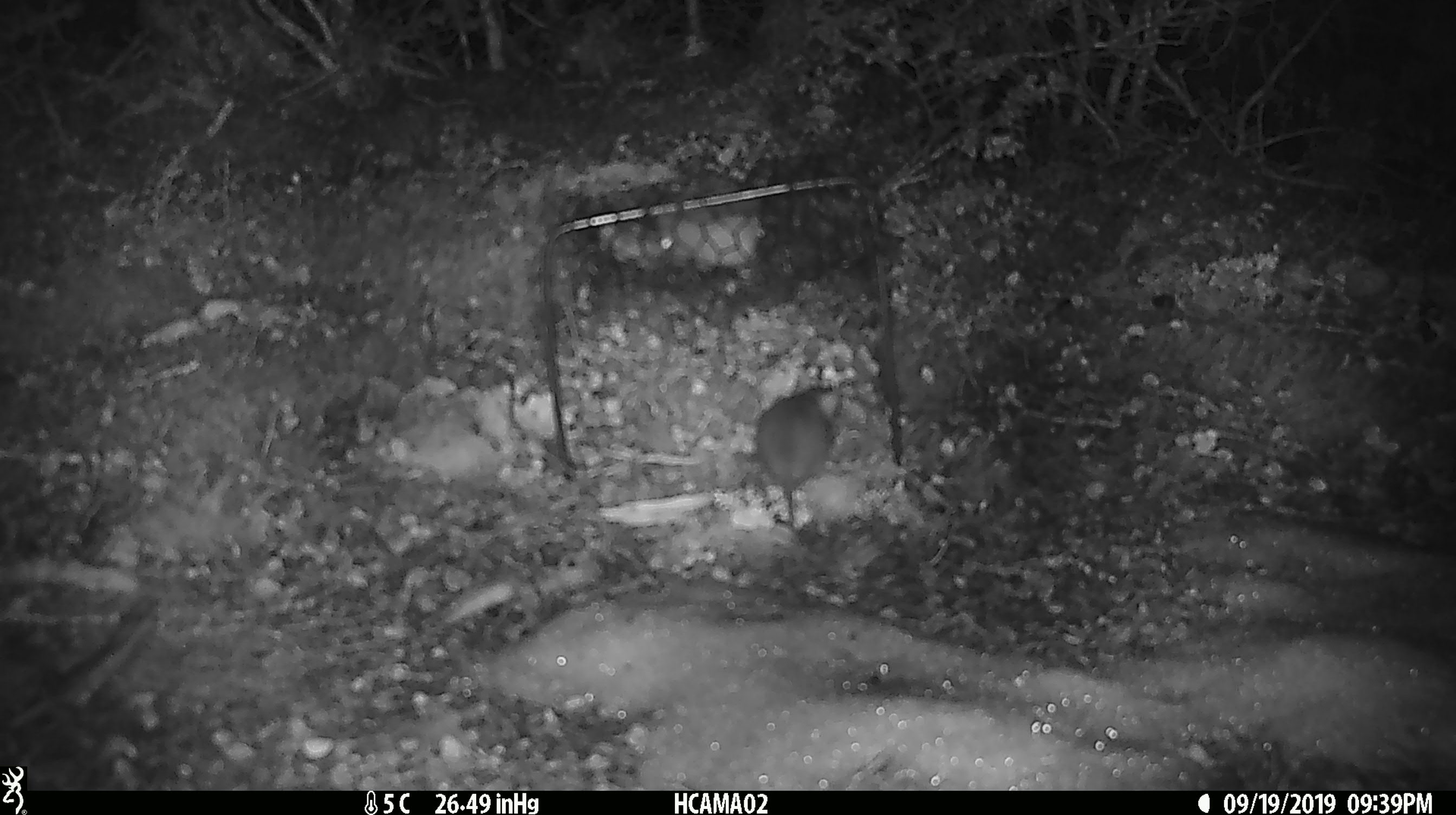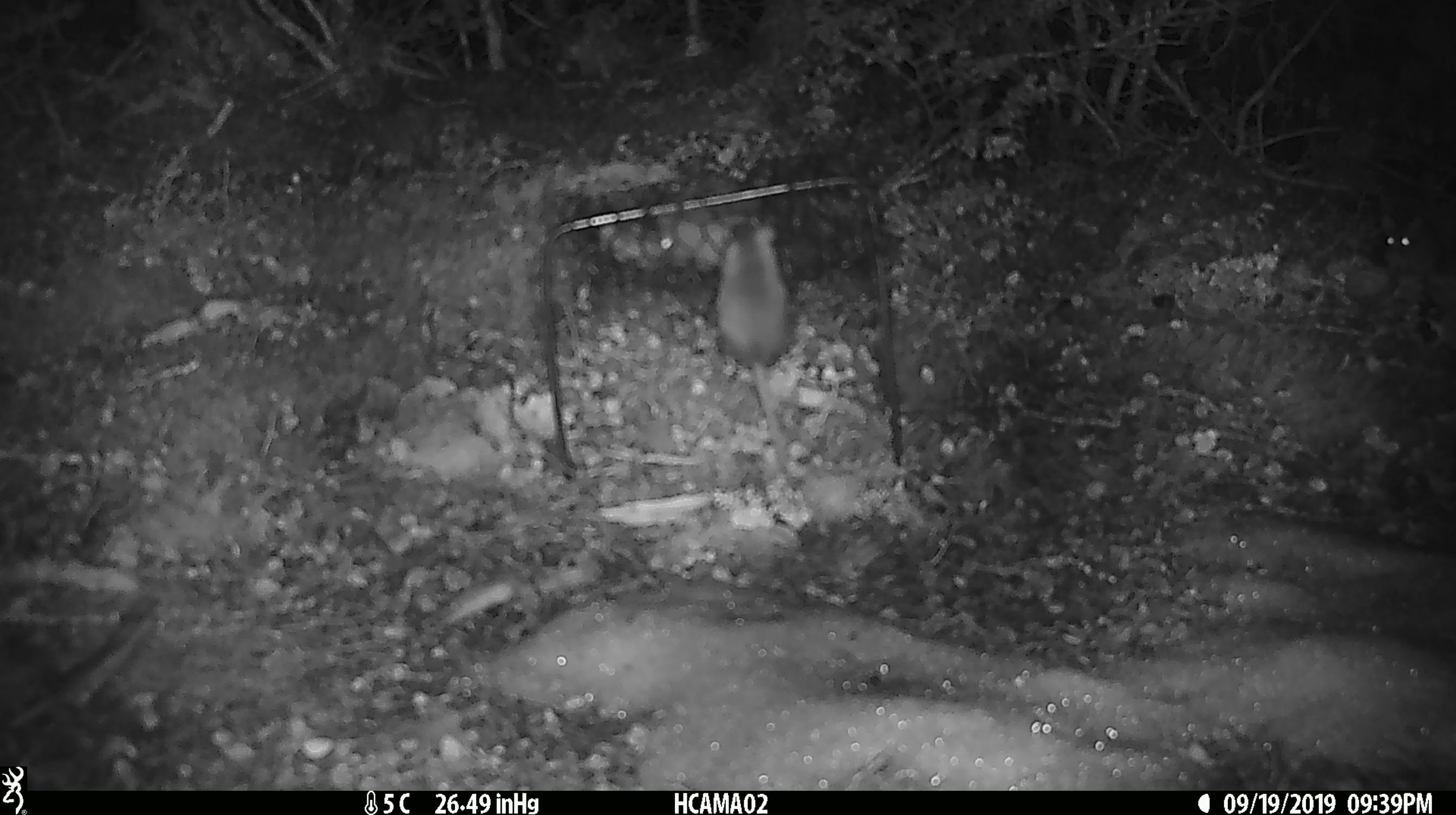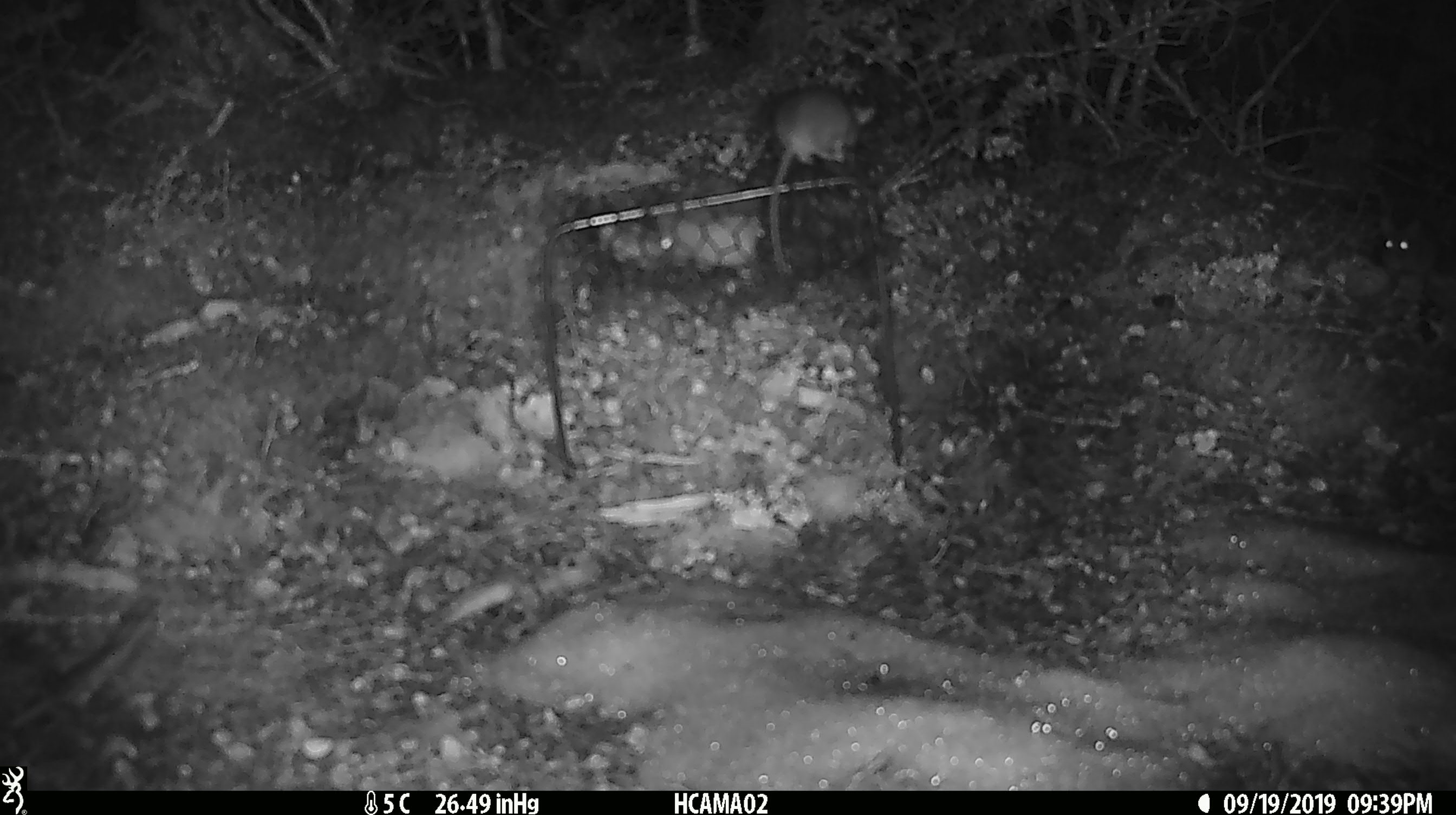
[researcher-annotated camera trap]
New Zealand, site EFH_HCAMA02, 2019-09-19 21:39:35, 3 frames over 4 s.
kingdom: Animalia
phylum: Chordata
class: Mammalia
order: Rodentia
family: Muridae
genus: Mus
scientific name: Mus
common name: mouse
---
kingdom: Animalia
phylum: Chordata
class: Mammalia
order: Rodentia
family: Muridae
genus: Rattus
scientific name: Rattus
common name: rat